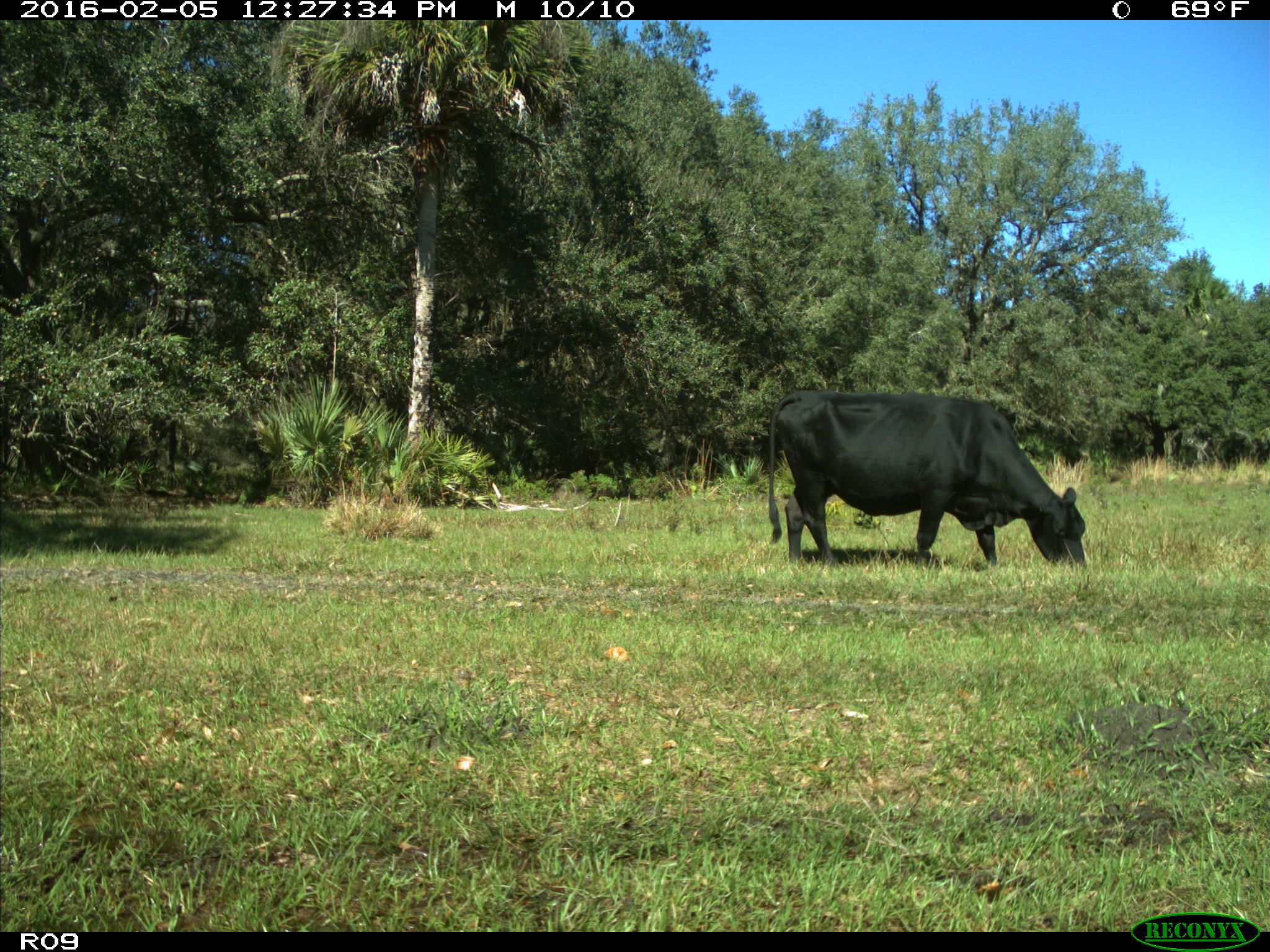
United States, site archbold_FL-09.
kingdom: Animalia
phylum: Chordata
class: Mammalia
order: Artiodactyla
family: Bovidae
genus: Bos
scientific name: Bos taurus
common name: domestic cow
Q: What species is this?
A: Bos taurus (domestic cow).